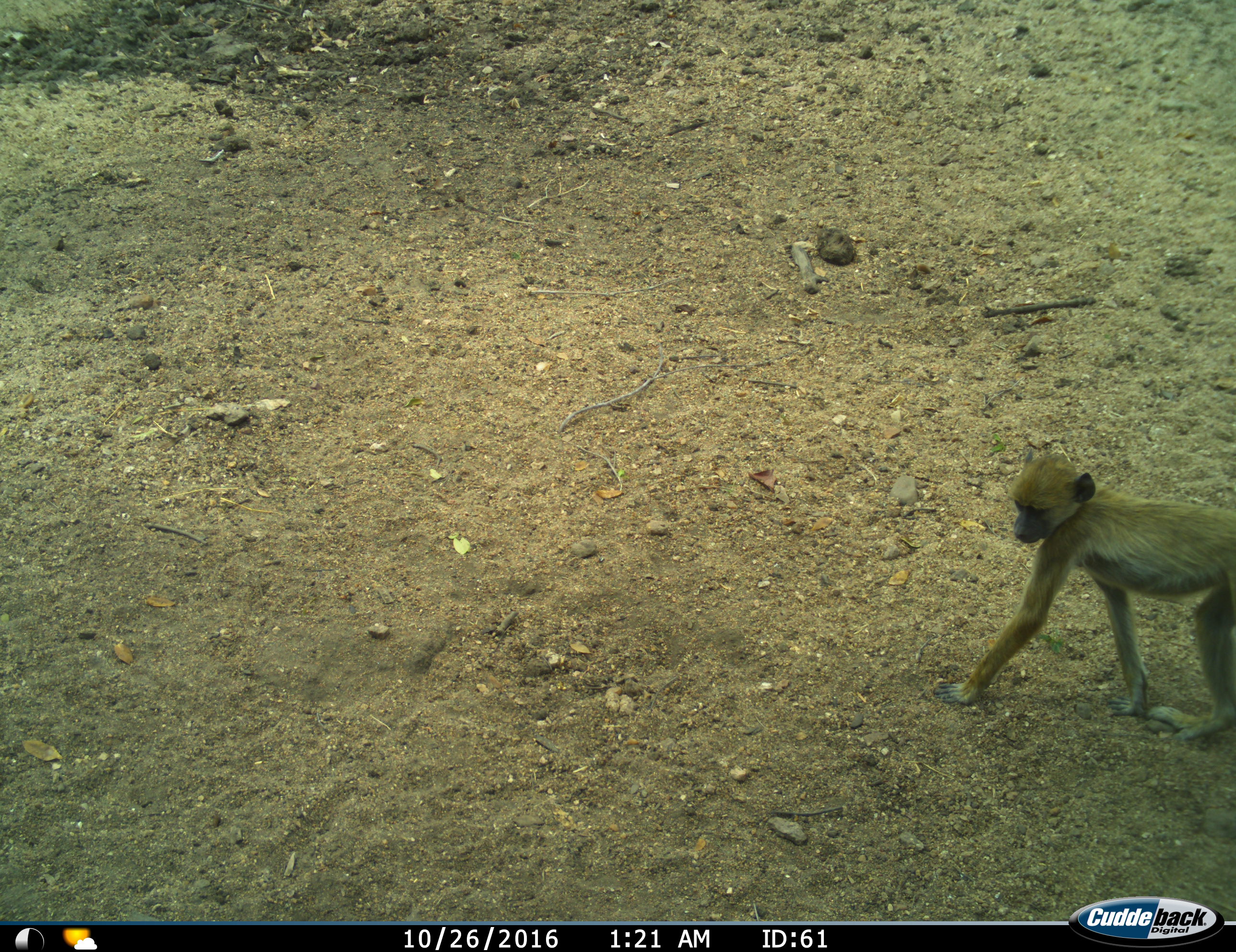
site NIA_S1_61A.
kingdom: Animalia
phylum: Chordata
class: Mammalia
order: Primates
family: Cercopithecidae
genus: Papio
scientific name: Papio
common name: baboon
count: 1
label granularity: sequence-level